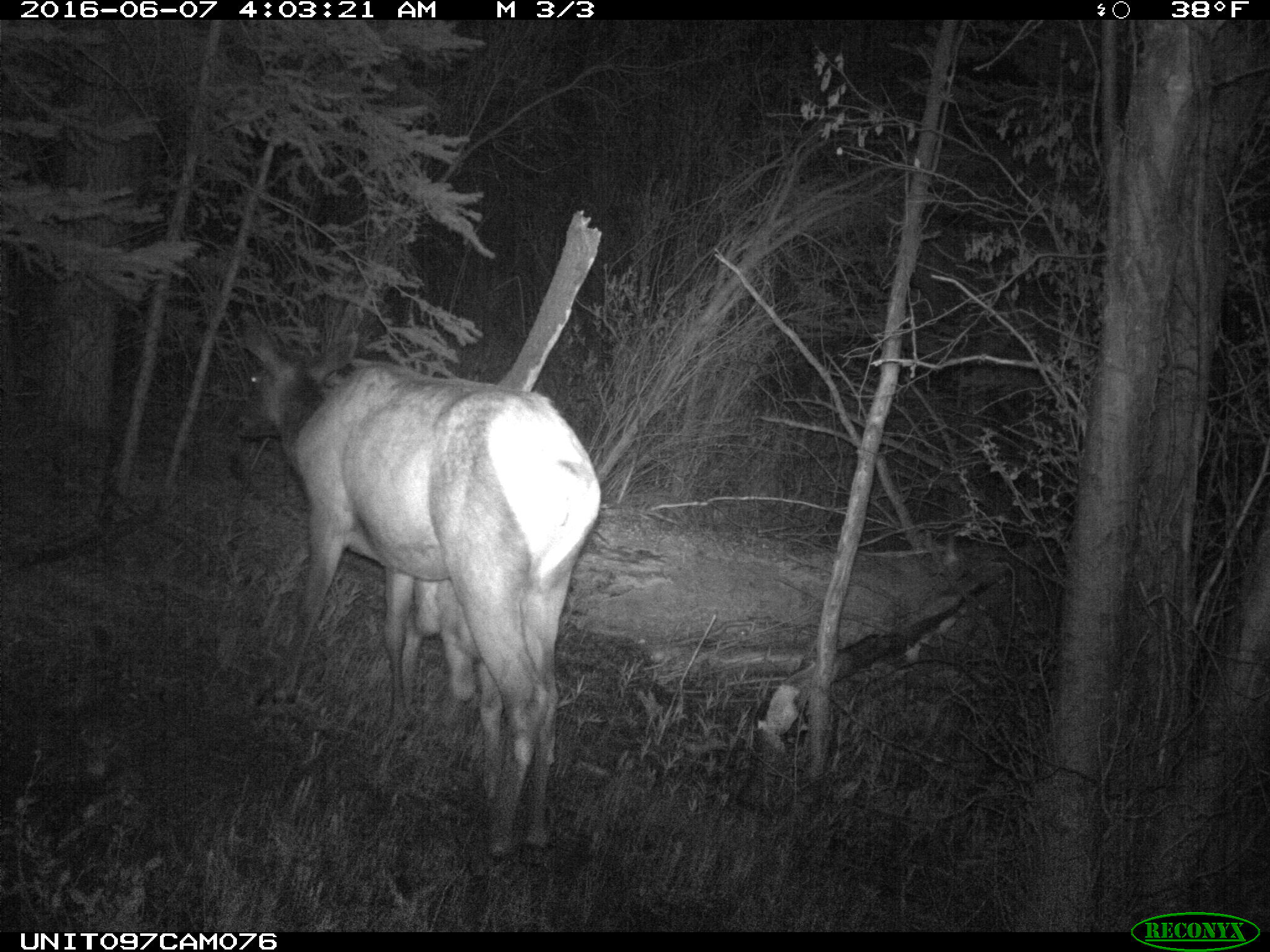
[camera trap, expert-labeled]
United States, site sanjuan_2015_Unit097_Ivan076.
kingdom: Animalia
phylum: Chordata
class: Mammalia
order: Artiodactyla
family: Cervidae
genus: Cervus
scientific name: Cervus elaphus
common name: red deer